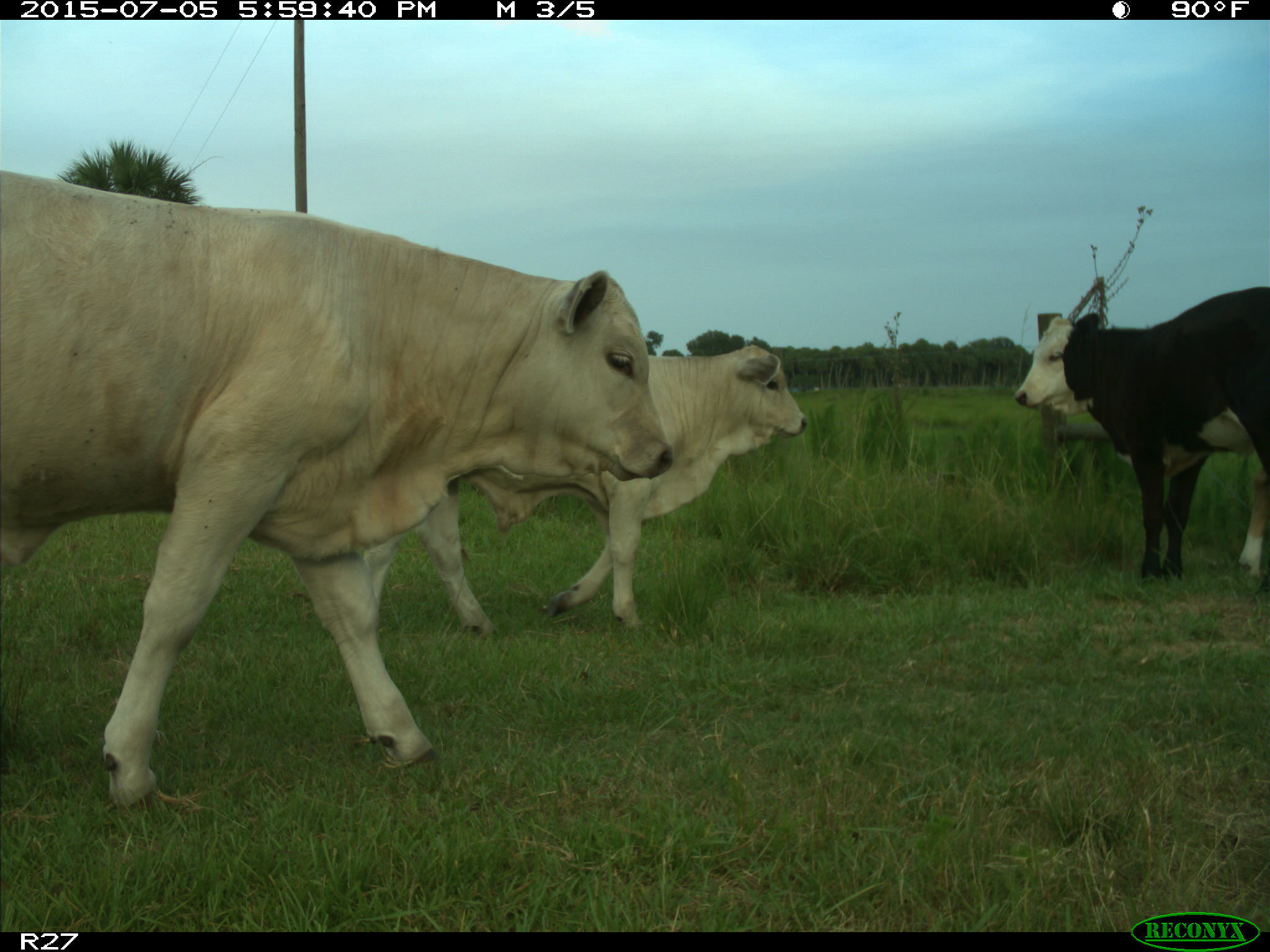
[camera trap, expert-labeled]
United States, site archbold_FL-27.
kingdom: Animalia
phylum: Chordata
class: Mammalia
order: Artiodactyla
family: Bovidae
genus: Bos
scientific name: Bos taurus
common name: domestic cow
Bos taurus (domestic cow).